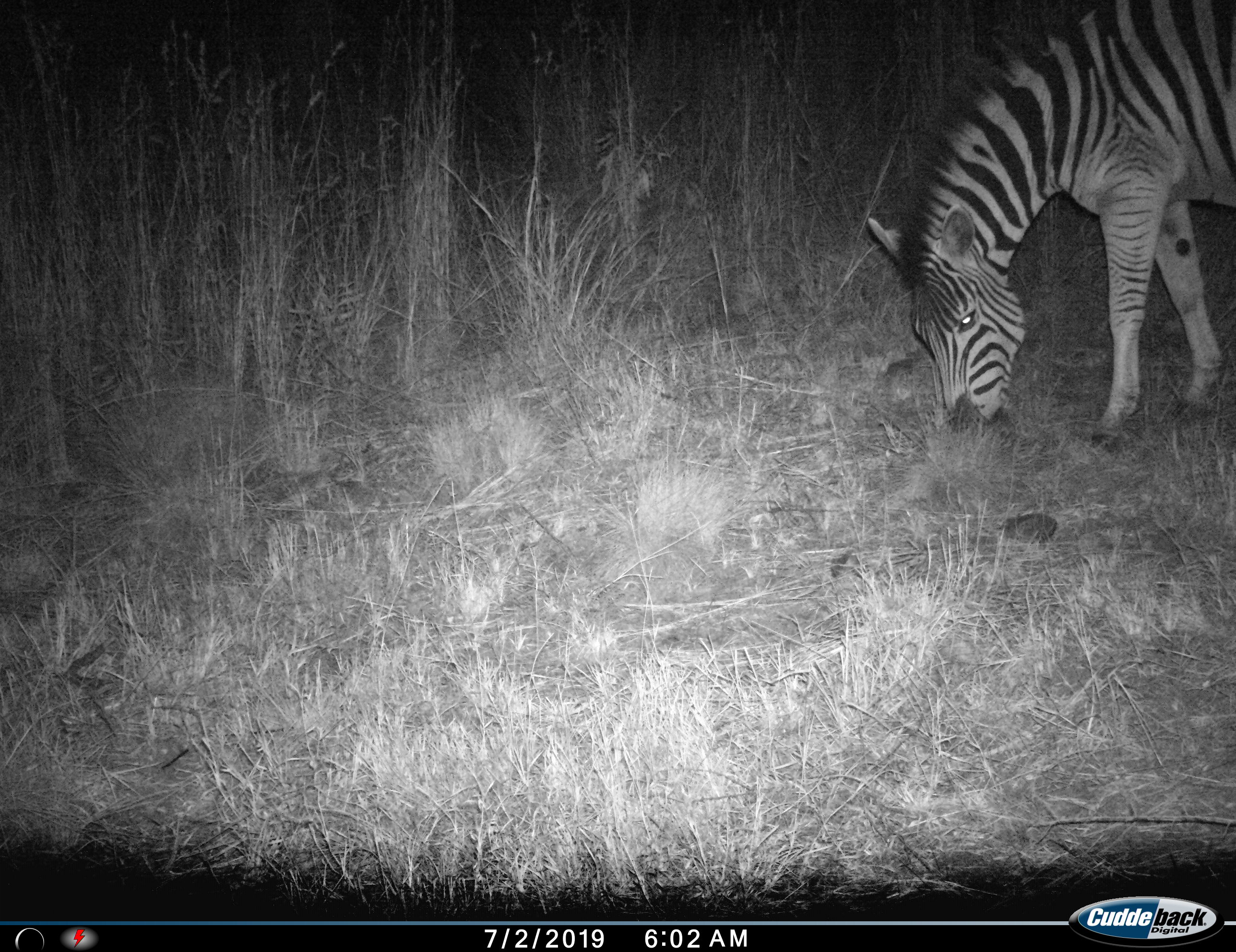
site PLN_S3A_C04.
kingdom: Animalia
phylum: Chordata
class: Mammalia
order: Perissodactyla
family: Equidae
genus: Equus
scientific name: Equus quagga burchellii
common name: burchell's zebra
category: zebraburchells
Zebraburchells (burchell's zebra) (Equus quagga burchellii), count 1. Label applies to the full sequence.